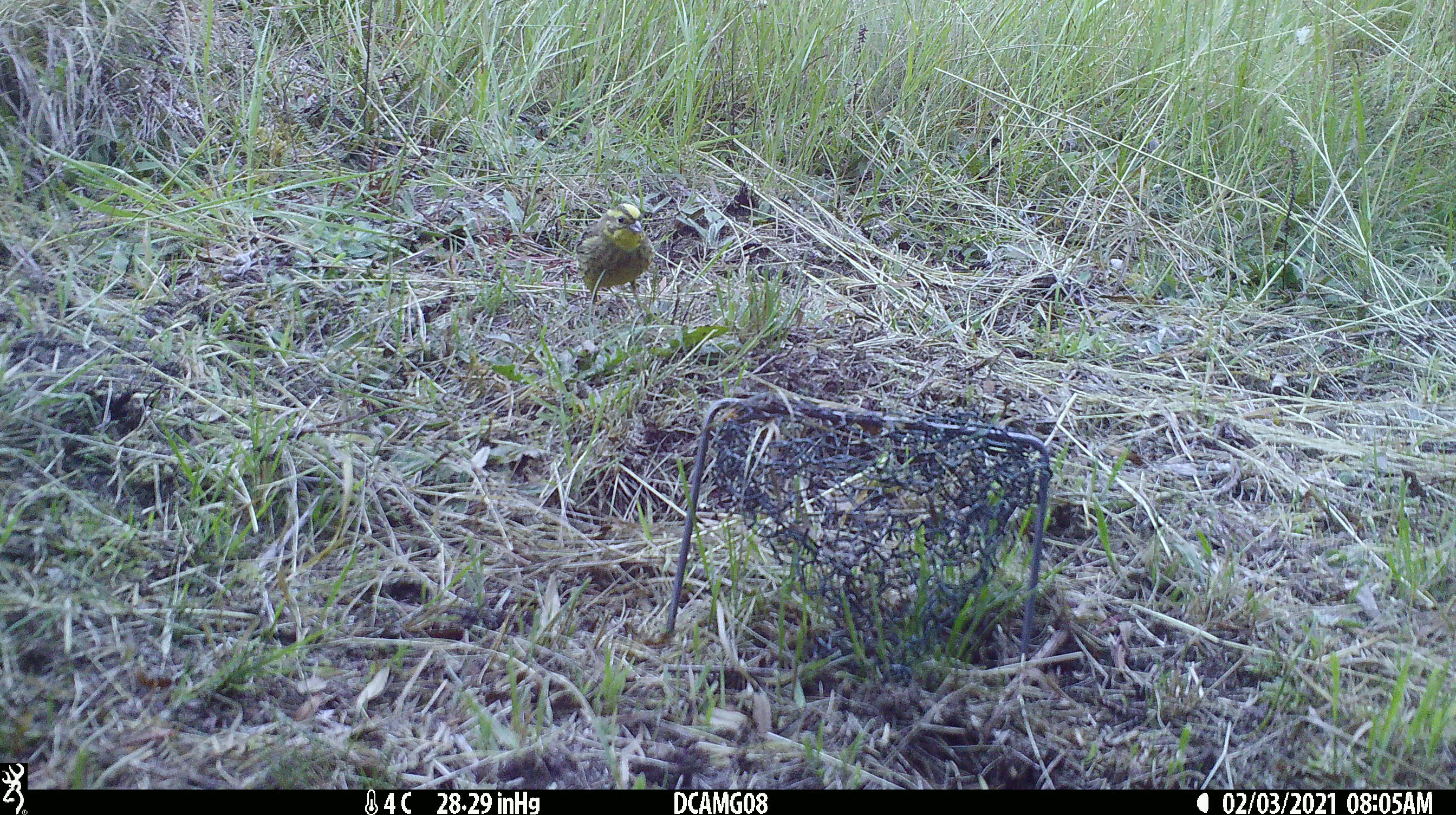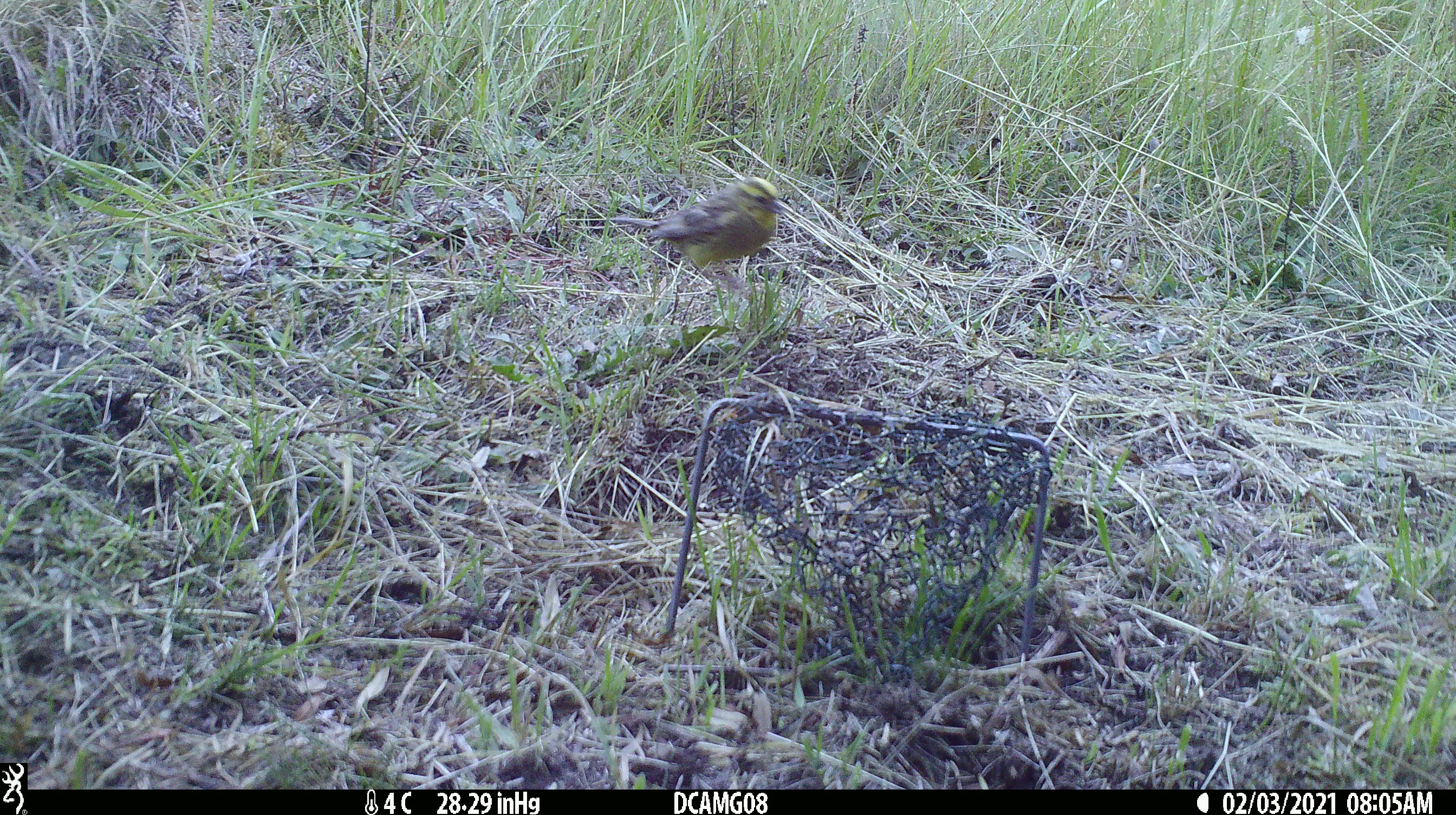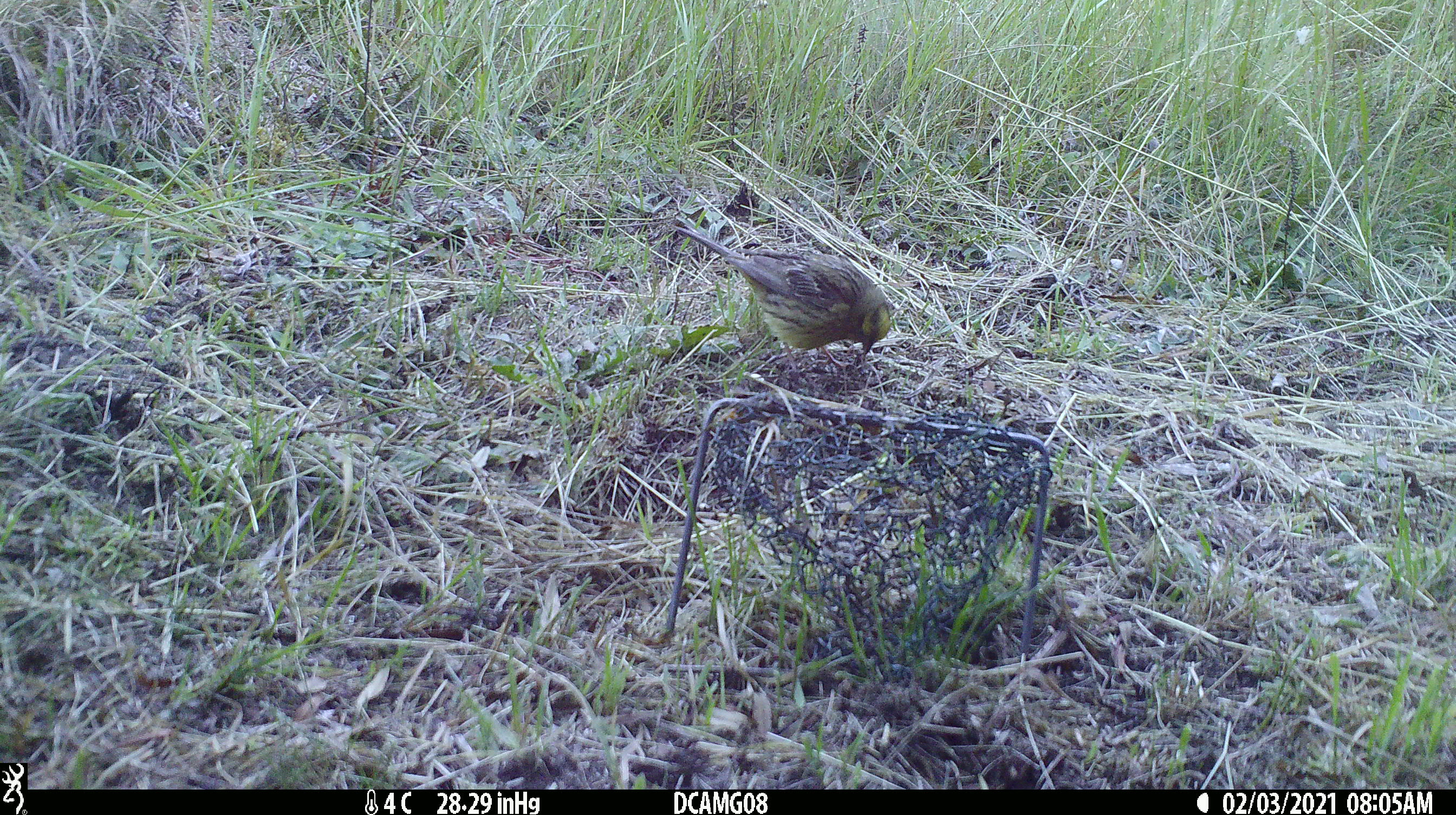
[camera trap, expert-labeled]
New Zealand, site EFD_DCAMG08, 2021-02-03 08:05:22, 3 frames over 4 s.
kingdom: Animalia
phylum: Chordata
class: Aves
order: Passeriformes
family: Emberizidae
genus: Emberiza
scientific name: Emberiza citrinella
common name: yellowhammer